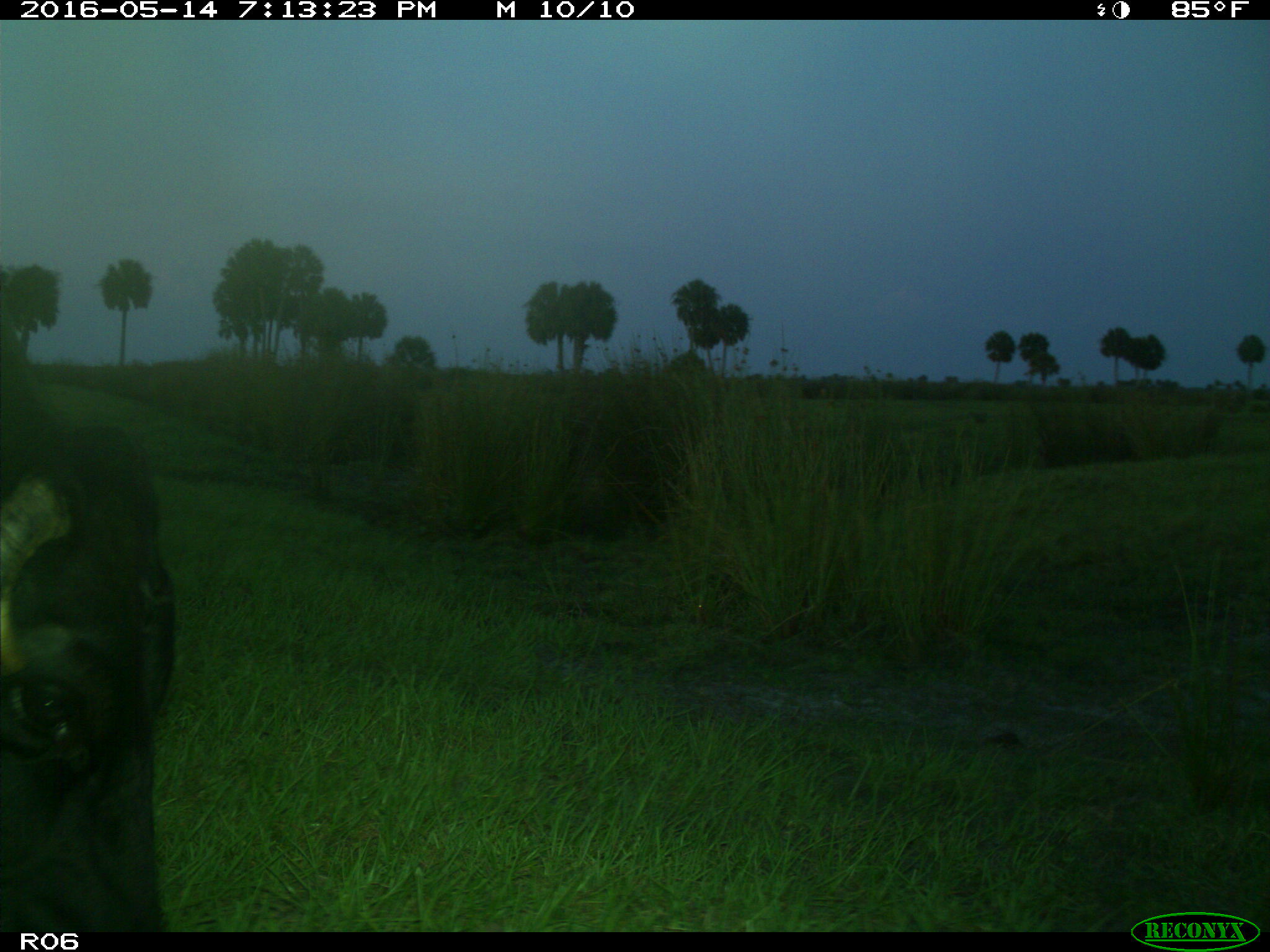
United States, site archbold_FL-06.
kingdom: Animalia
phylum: Chordata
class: Mammalia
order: Artiodactyla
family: Bovidae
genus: Bos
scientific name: Bos taurus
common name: domestic cow